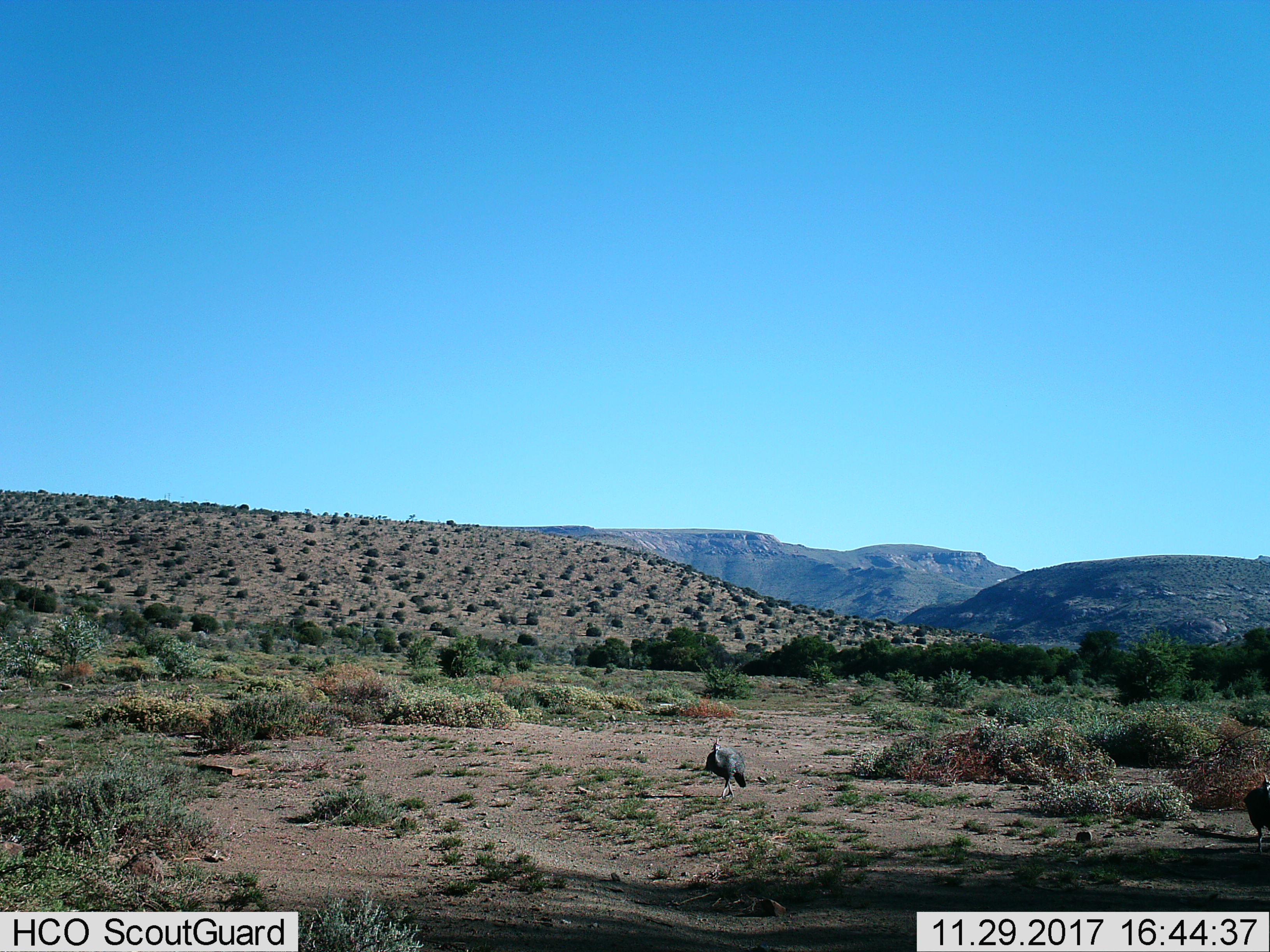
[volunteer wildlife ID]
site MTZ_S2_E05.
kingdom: Animalia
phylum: Chordata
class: Aves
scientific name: Aves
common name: bird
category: birdother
Birdother (bird) (Aves), count 1. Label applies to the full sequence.